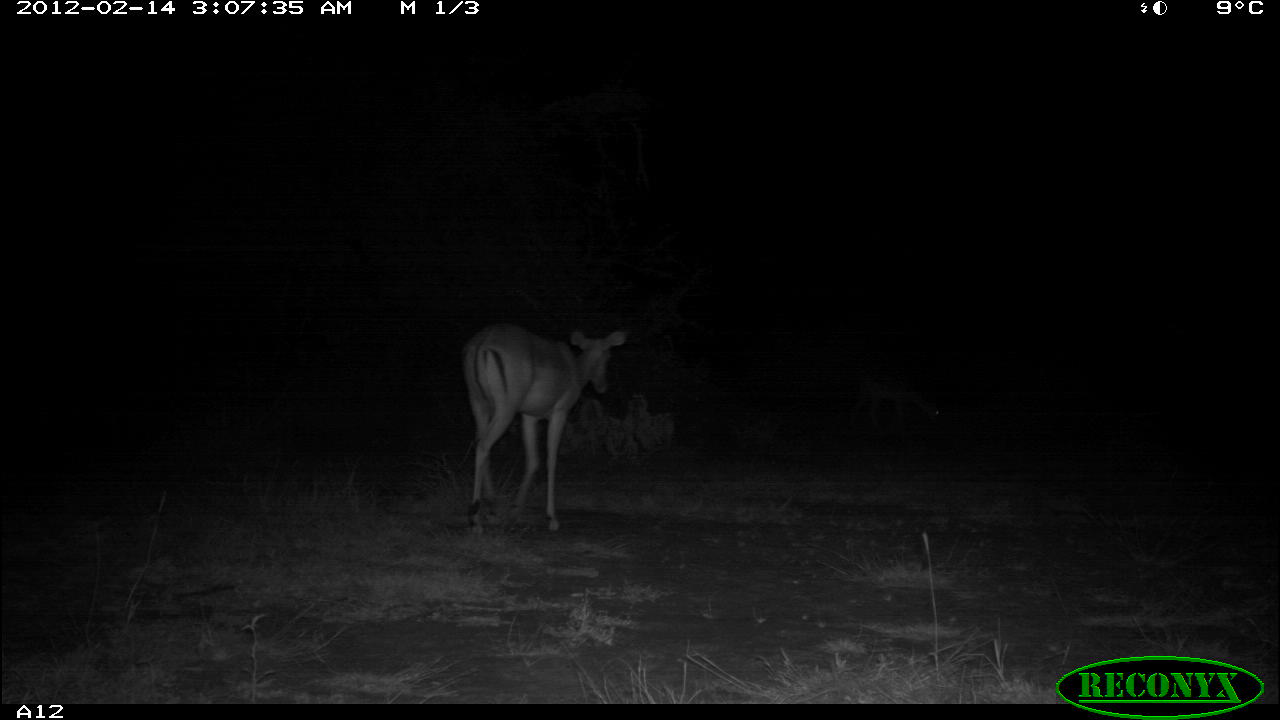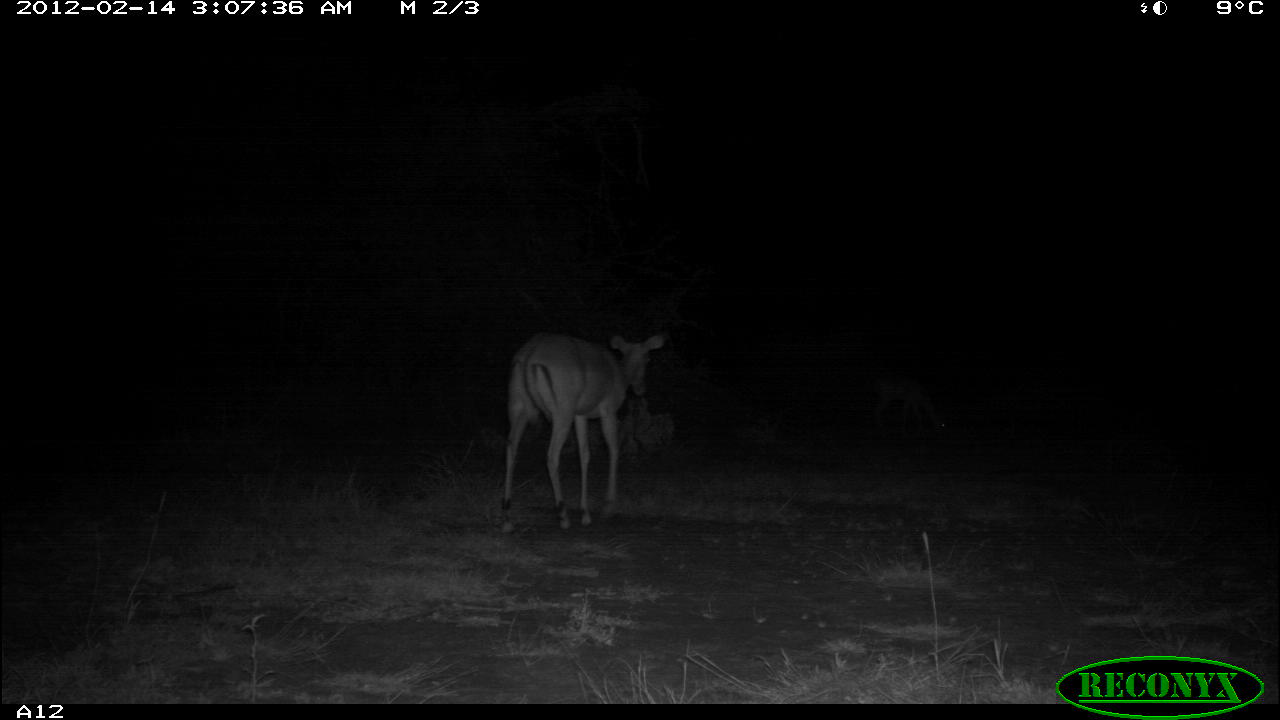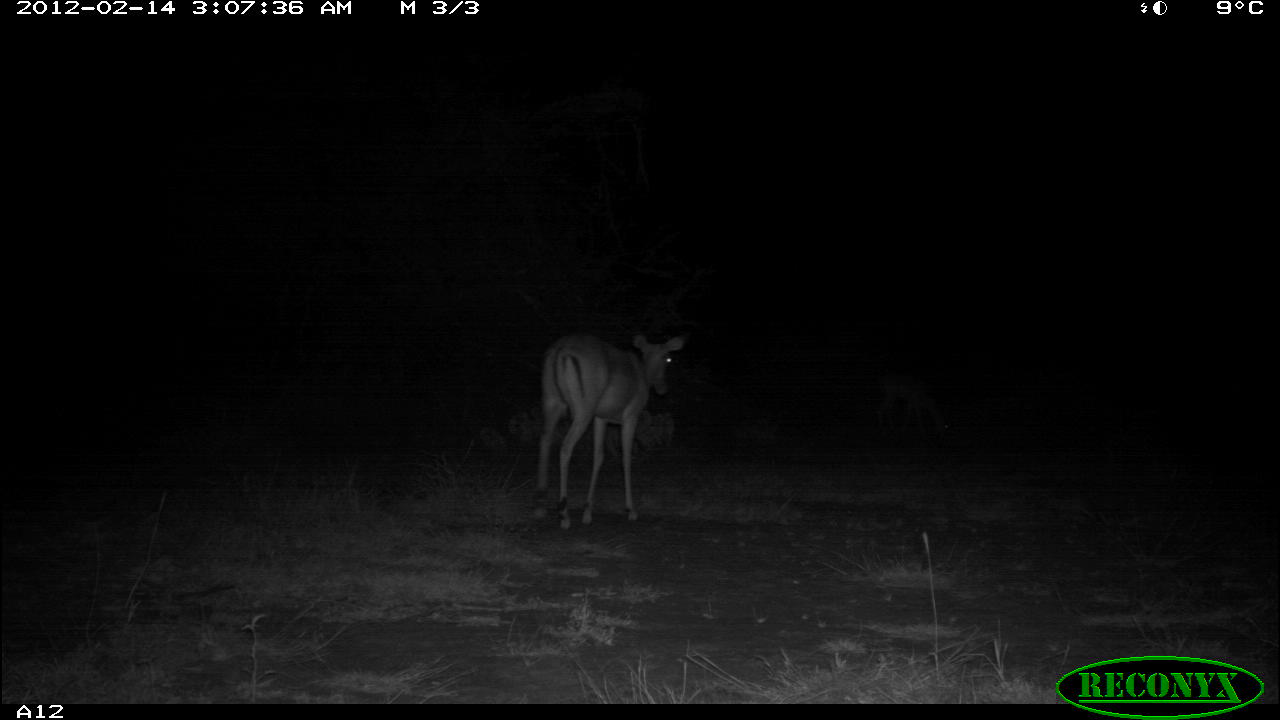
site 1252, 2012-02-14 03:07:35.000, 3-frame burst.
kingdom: Animalia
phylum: Chordata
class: Mammalia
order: Artiodactyla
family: Bovidae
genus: Aepyceros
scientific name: Aepyceros melampus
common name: impala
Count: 1.